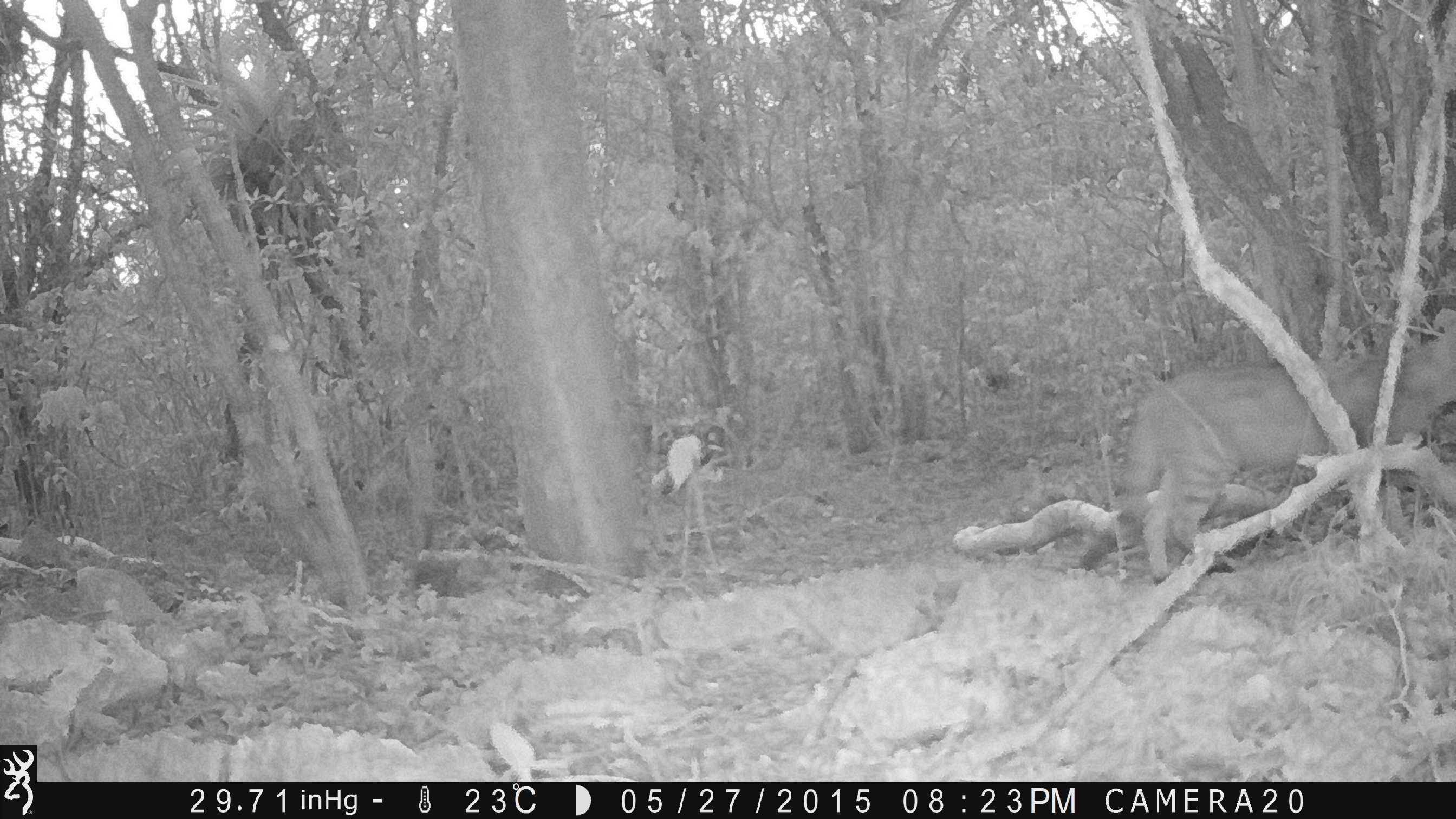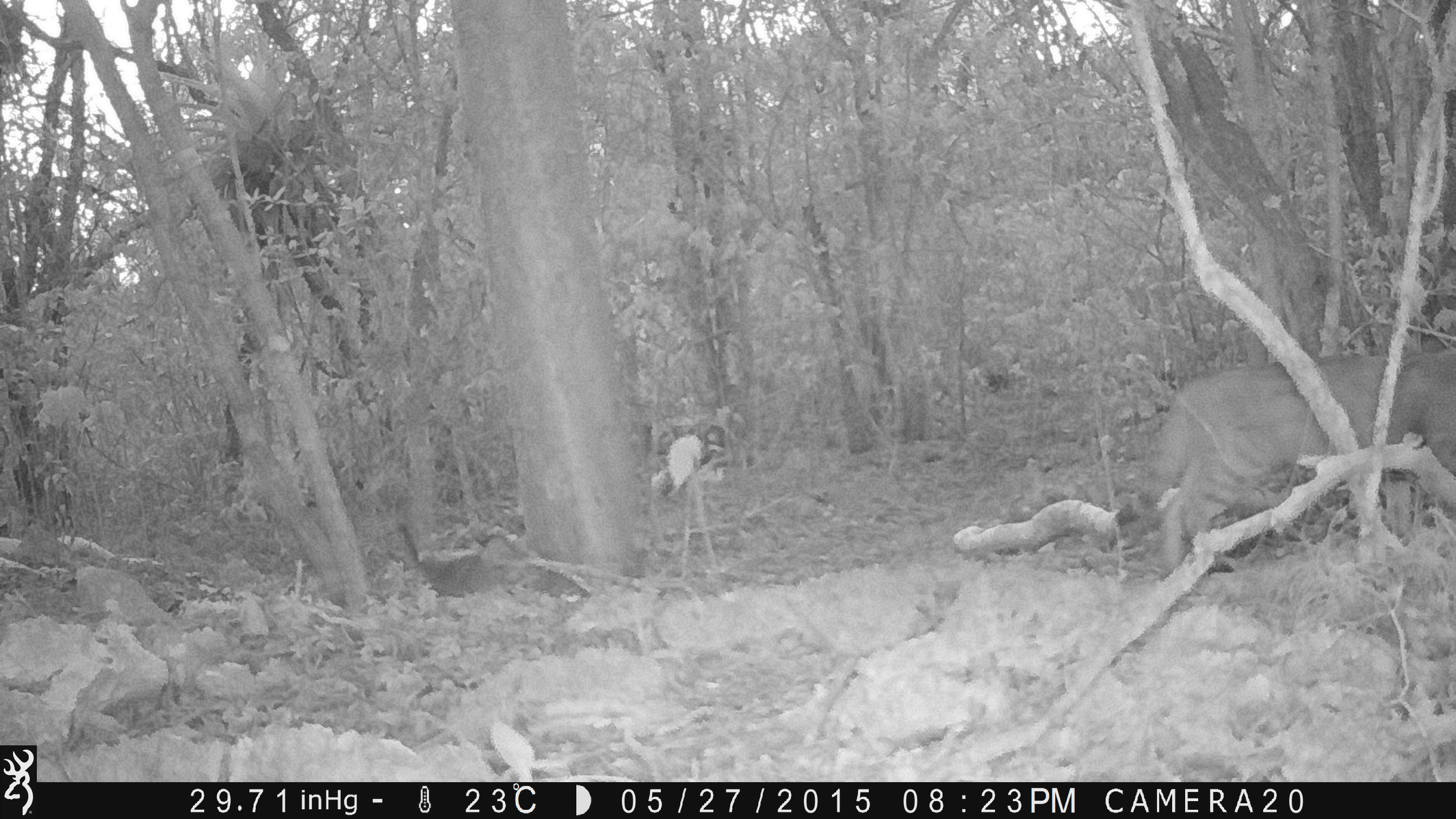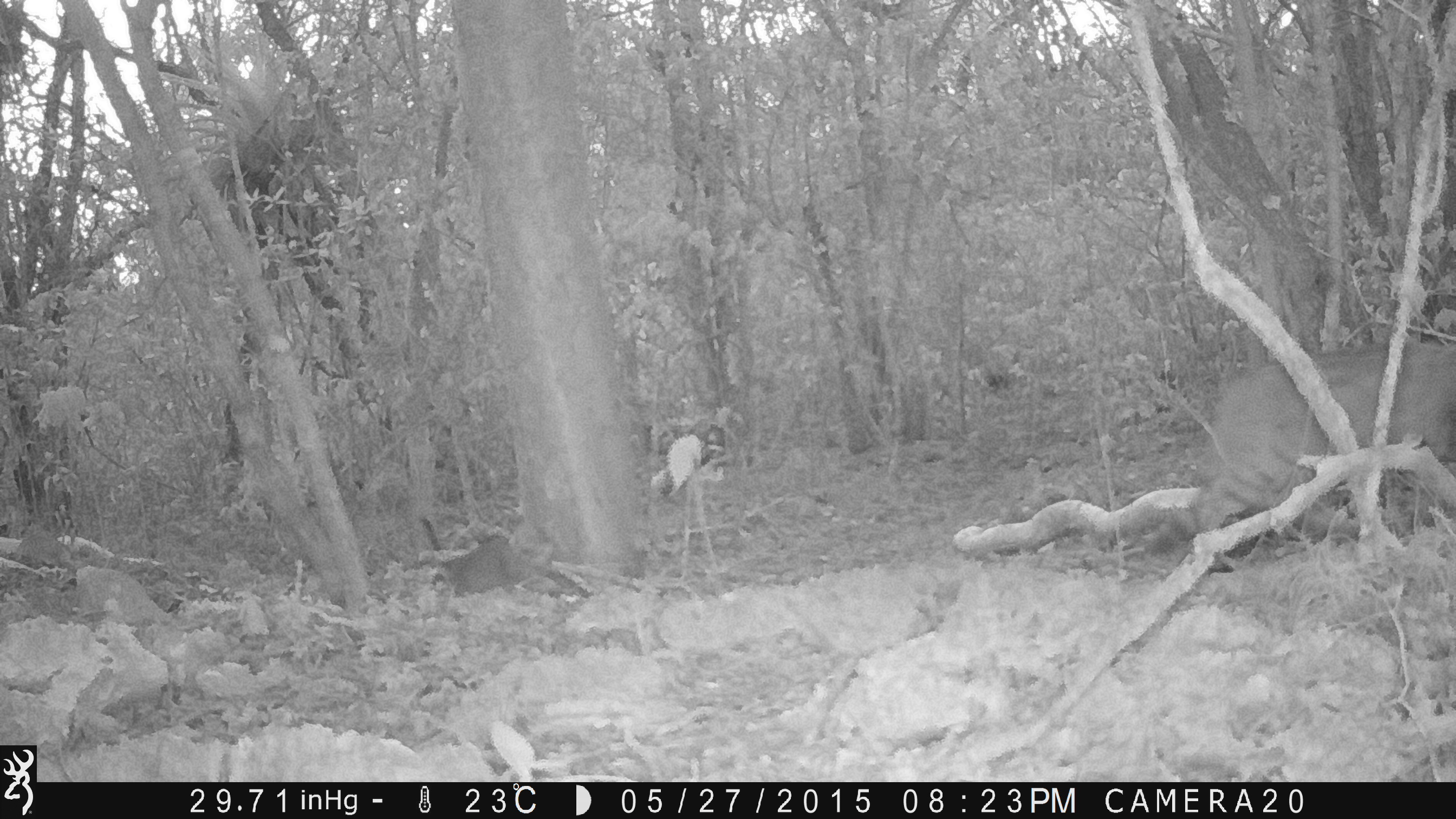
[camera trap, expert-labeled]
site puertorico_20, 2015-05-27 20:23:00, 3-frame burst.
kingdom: Animalia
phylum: Chordata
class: Mammalia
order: Carnivora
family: Felidae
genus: Felis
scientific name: Felis catus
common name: cat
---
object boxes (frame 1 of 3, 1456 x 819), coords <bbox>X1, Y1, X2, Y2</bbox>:
cat: <bbox>1100, 313, 1456, 584</bbox>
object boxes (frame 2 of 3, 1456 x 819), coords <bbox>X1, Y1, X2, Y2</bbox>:
cat: <bbox>1139, 346, 1456, 572</bbox>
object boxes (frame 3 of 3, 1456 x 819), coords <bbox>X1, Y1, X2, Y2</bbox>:
cat: <bbox>1184, 337, 1456, 561</bbox>